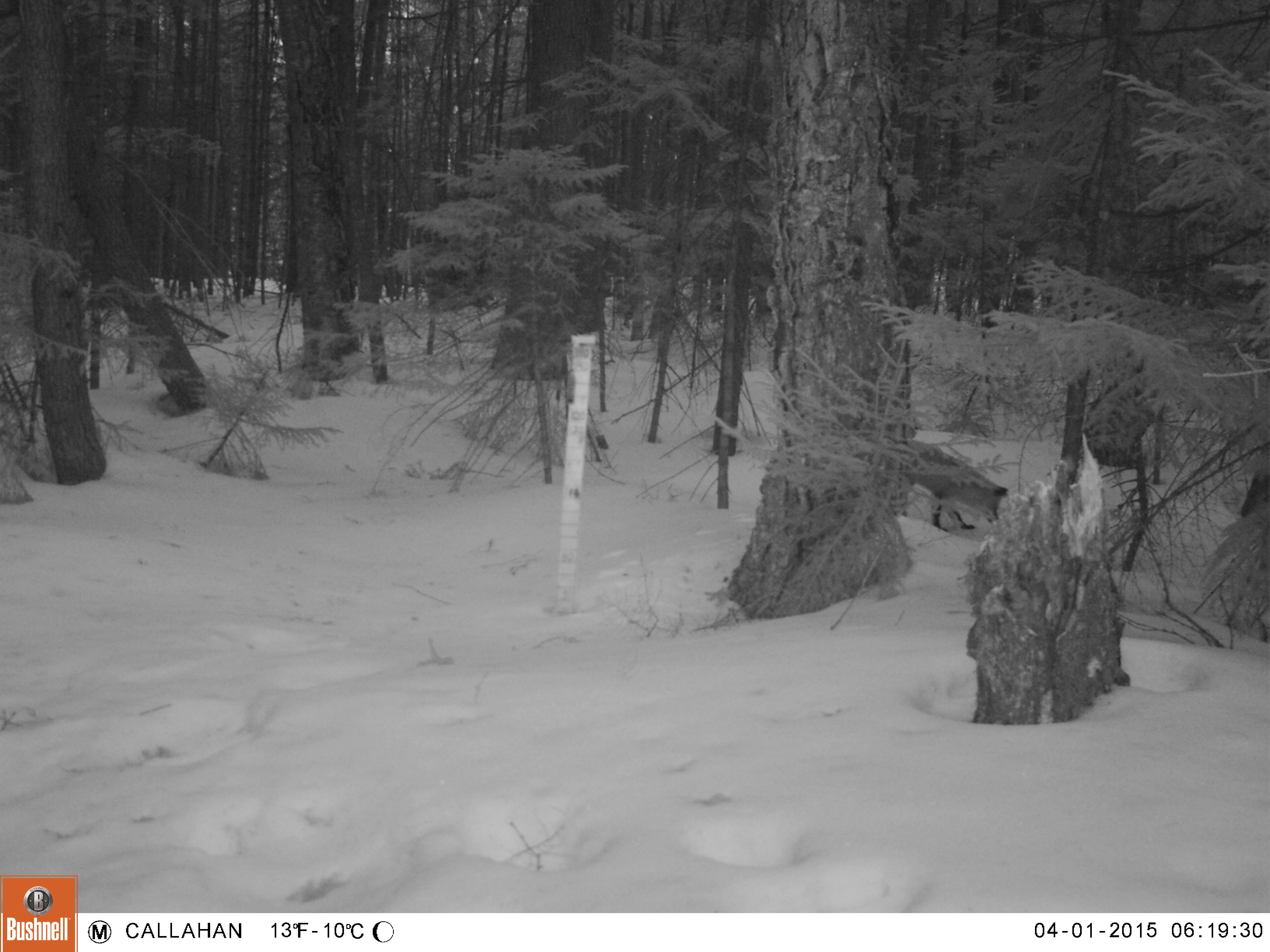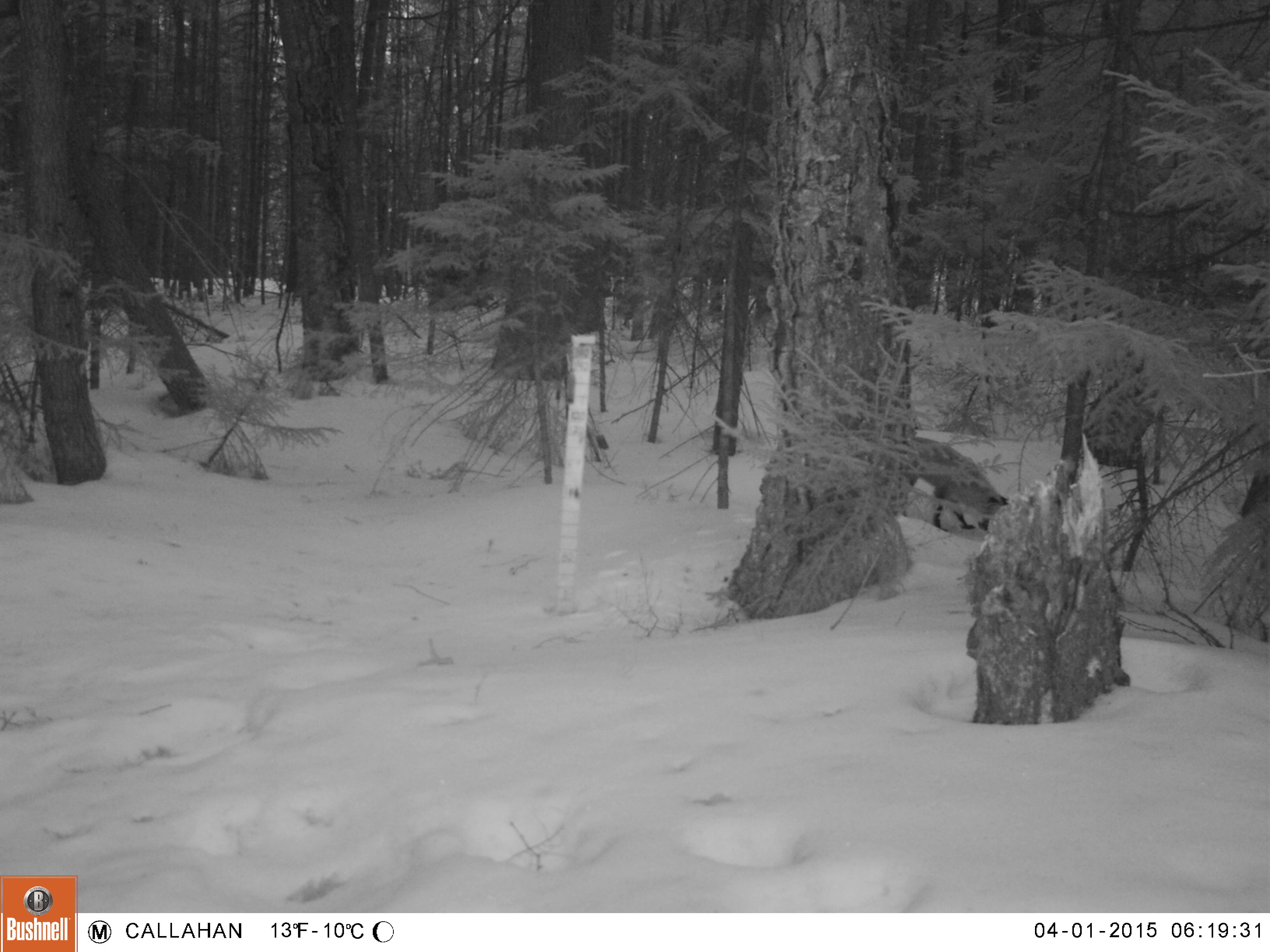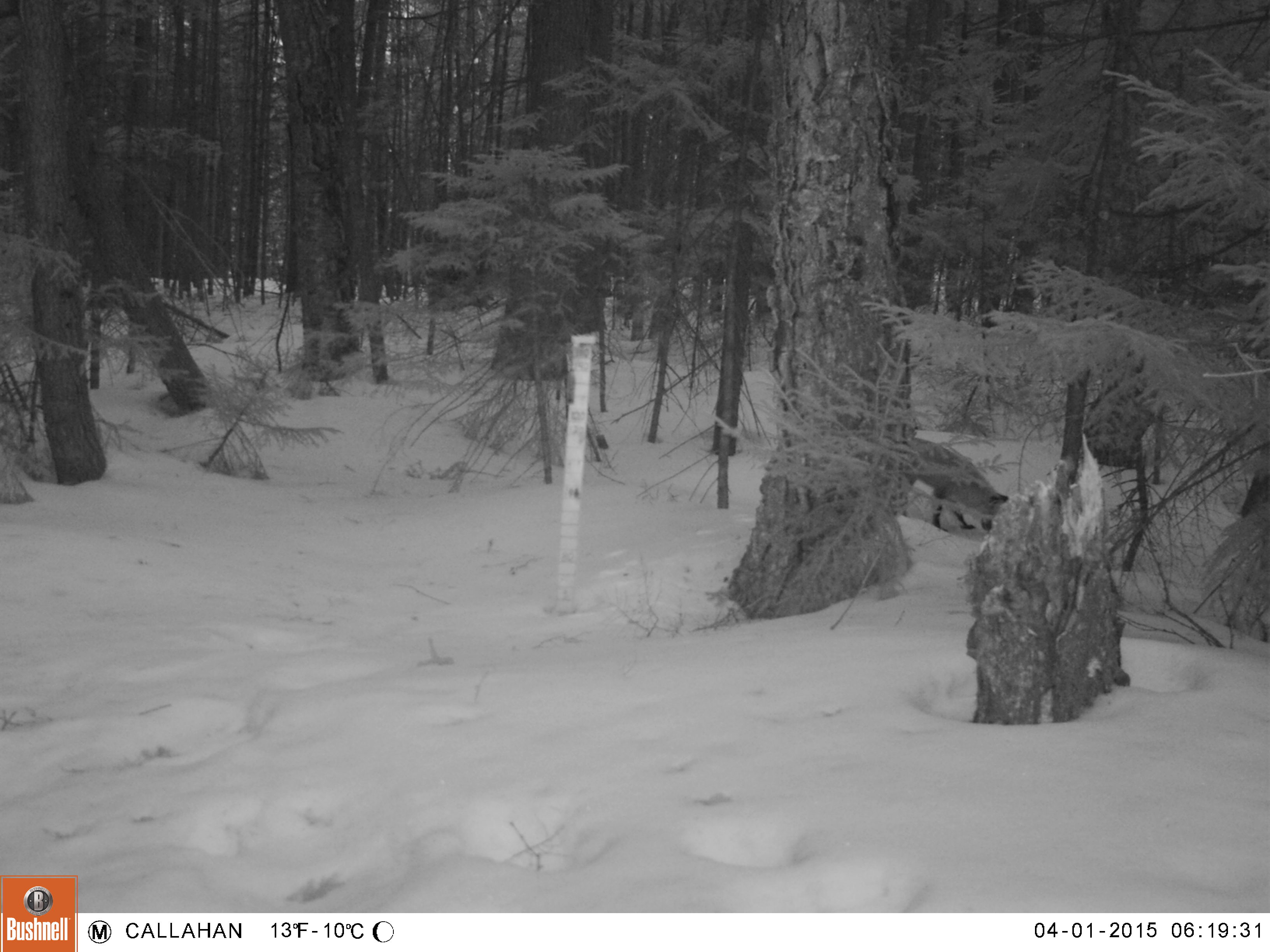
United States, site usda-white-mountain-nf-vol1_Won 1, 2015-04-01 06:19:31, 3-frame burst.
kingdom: Animalia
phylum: Chordata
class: Mammalia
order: Carnivora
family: Canidae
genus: Vulpes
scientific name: Vulpes vulpes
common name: red fox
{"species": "red fox (Vulpes vulpes)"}